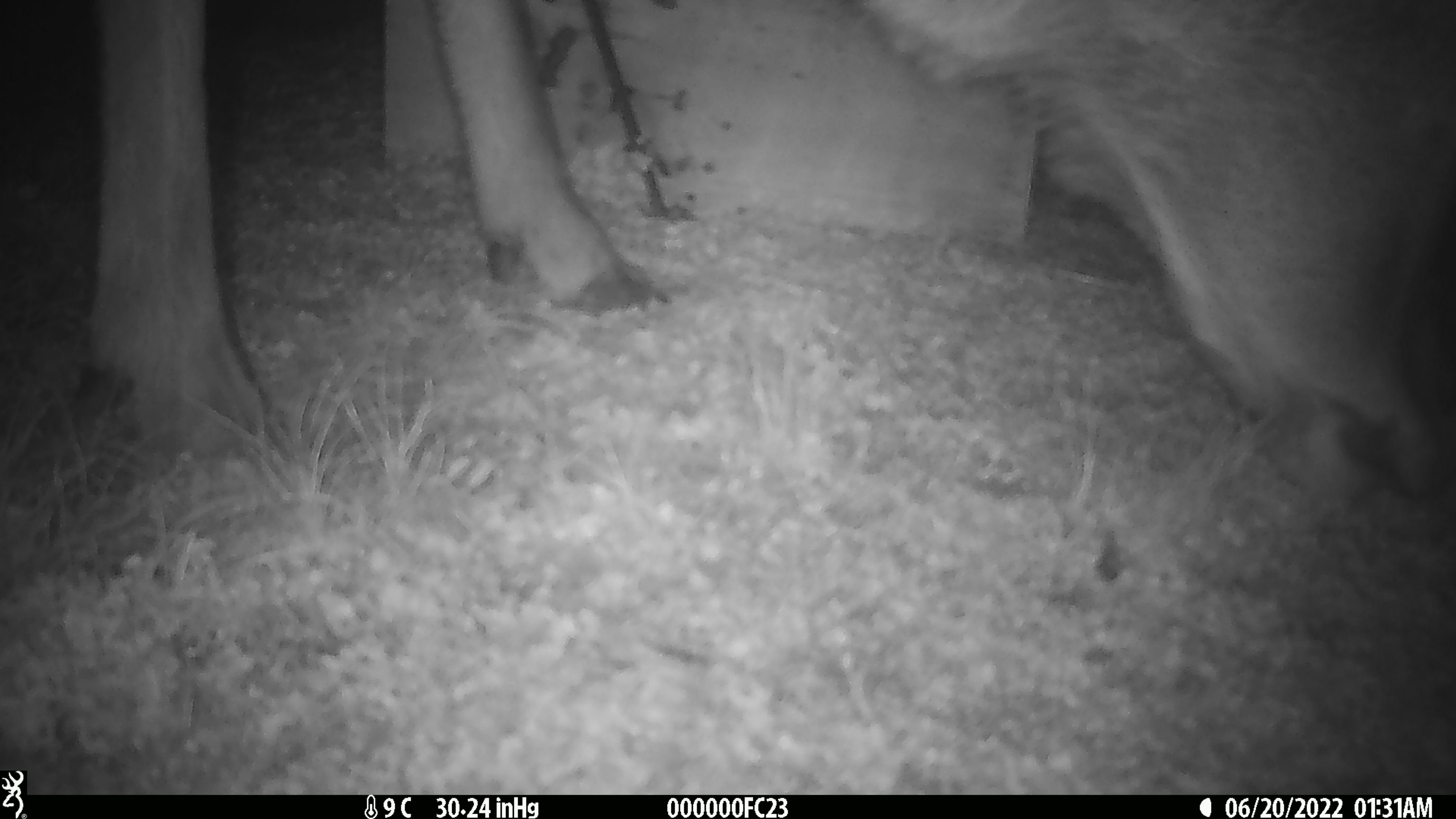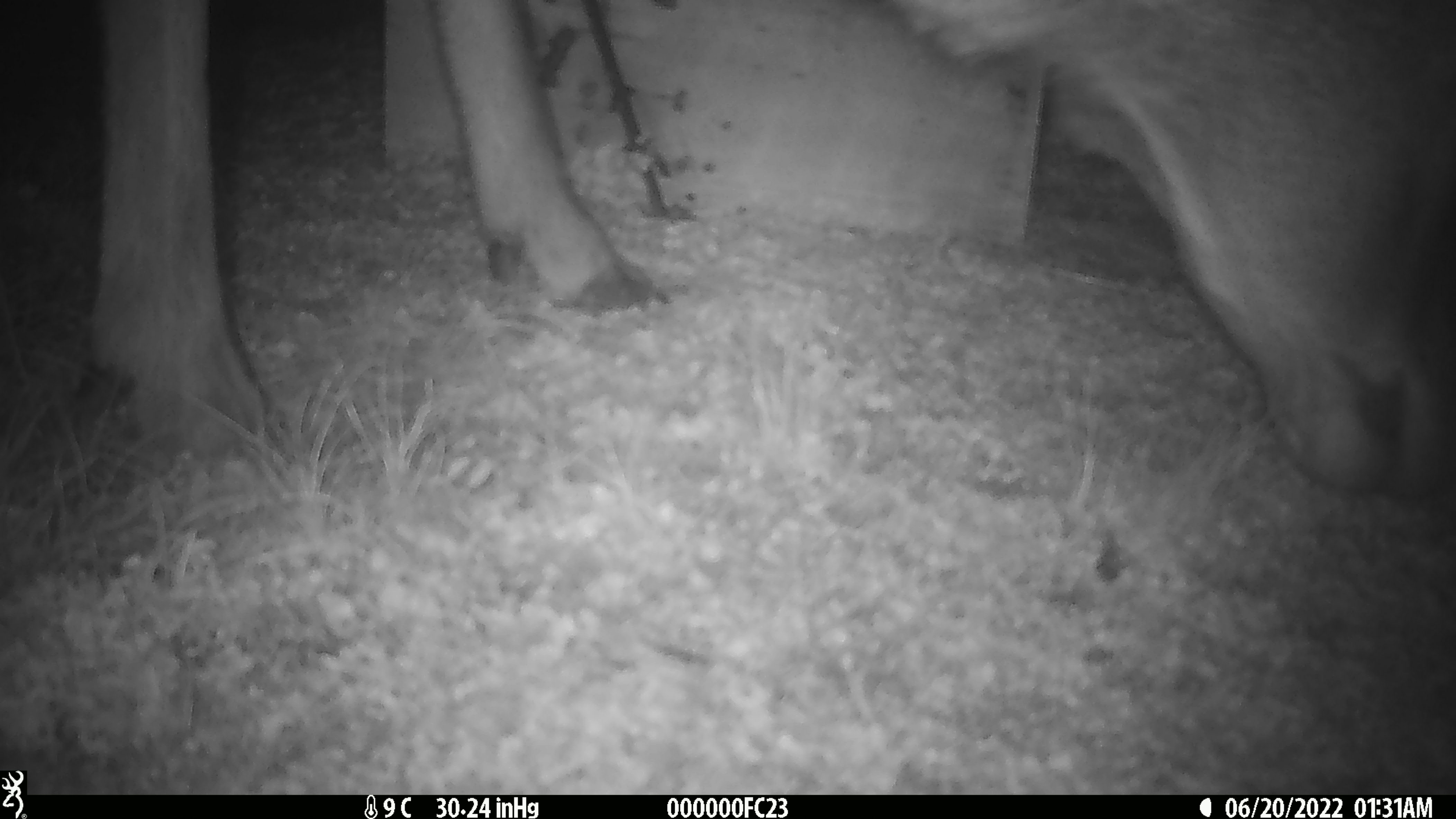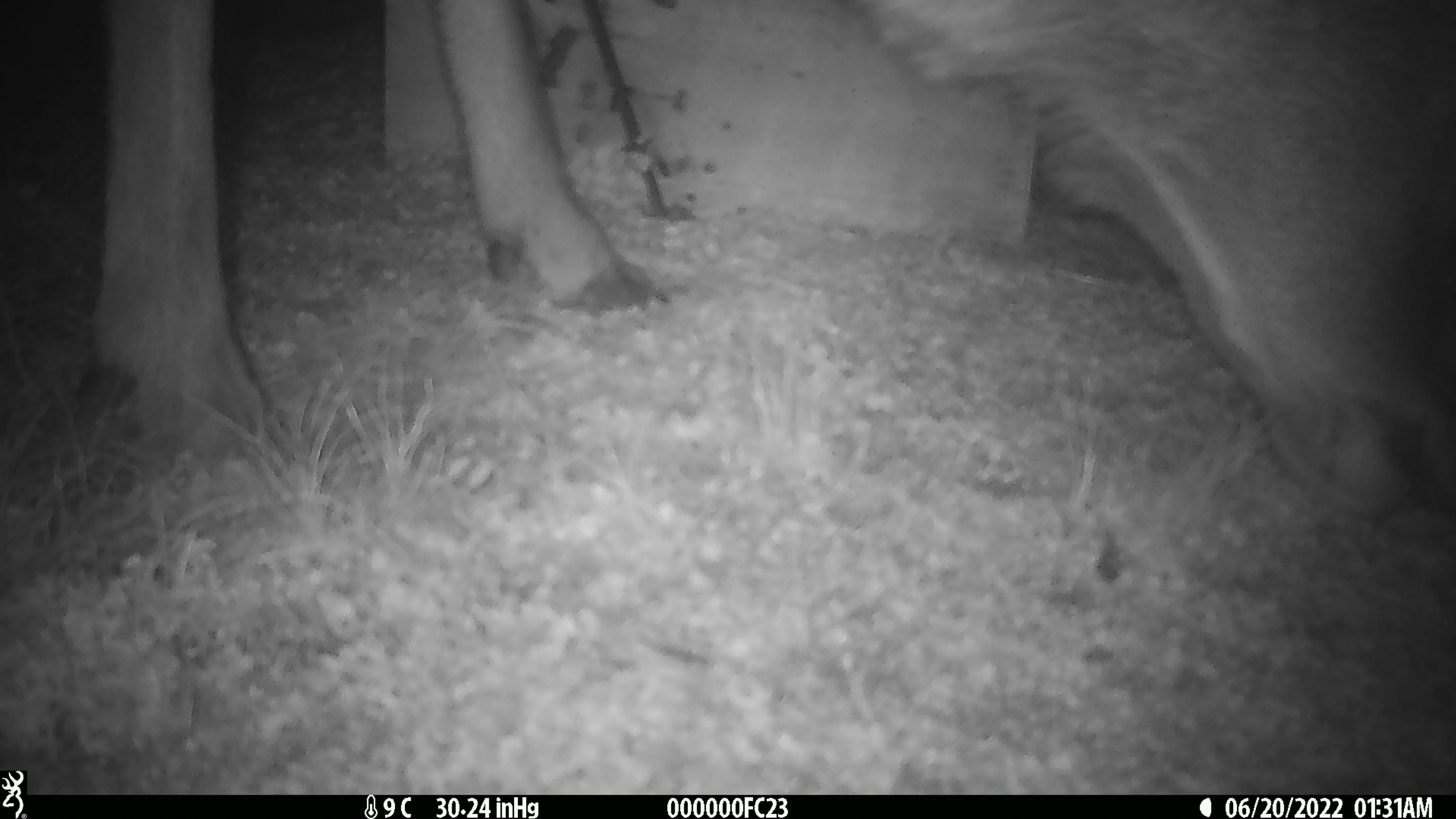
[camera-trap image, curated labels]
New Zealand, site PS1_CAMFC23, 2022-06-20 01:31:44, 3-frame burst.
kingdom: Animalia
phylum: Chordata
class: Mammalia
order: Artiodactyla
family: Cervidae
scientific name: Cervidae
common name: deer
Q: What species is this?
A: Deer (Cervidae).